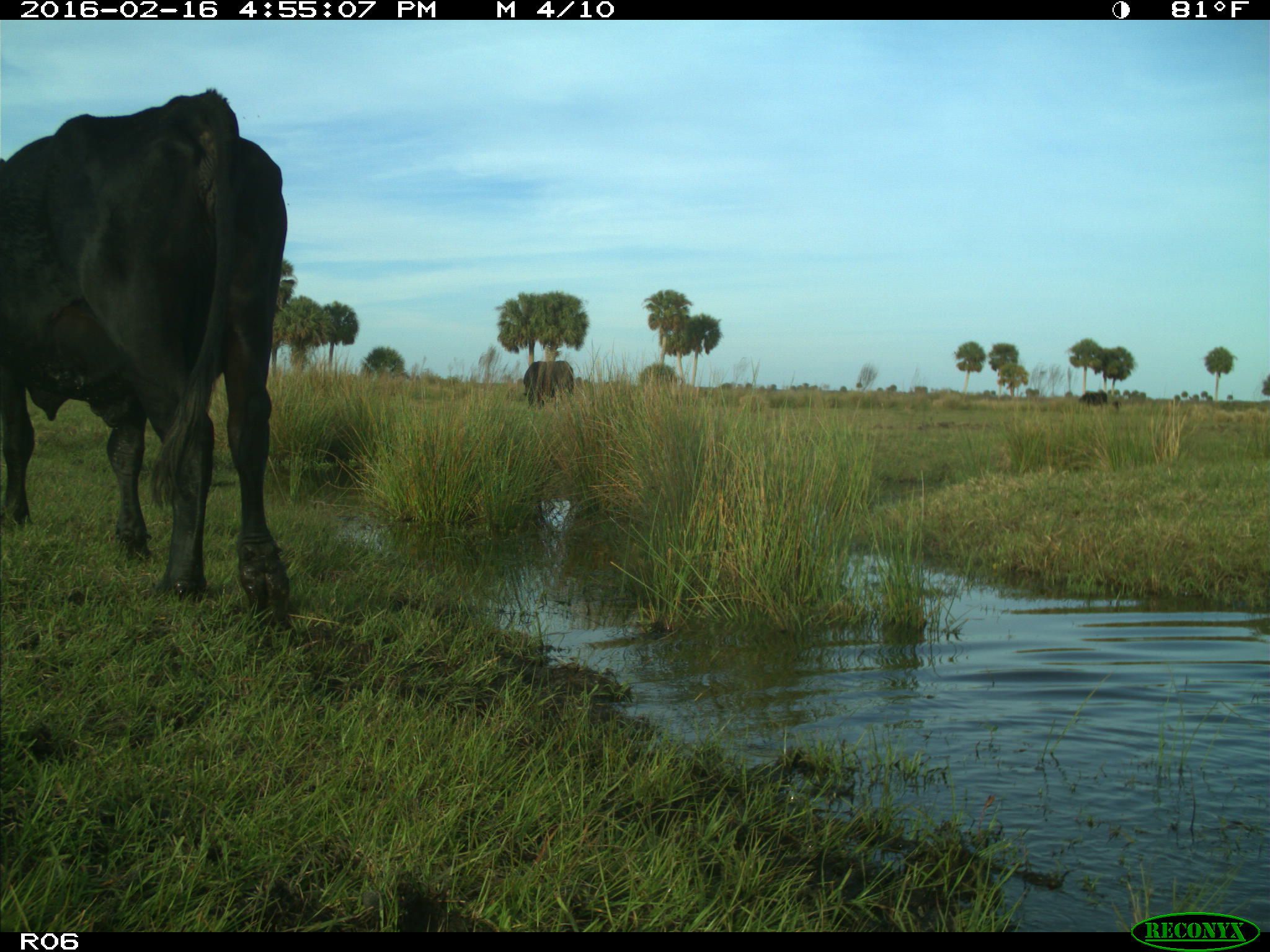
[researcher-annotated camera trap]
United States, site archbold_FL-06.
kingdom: Animalia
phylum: Chordata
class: Mammalia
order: Artiodactyla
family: Bovidae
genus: Bos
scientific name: Bos taurus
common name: domestic cow